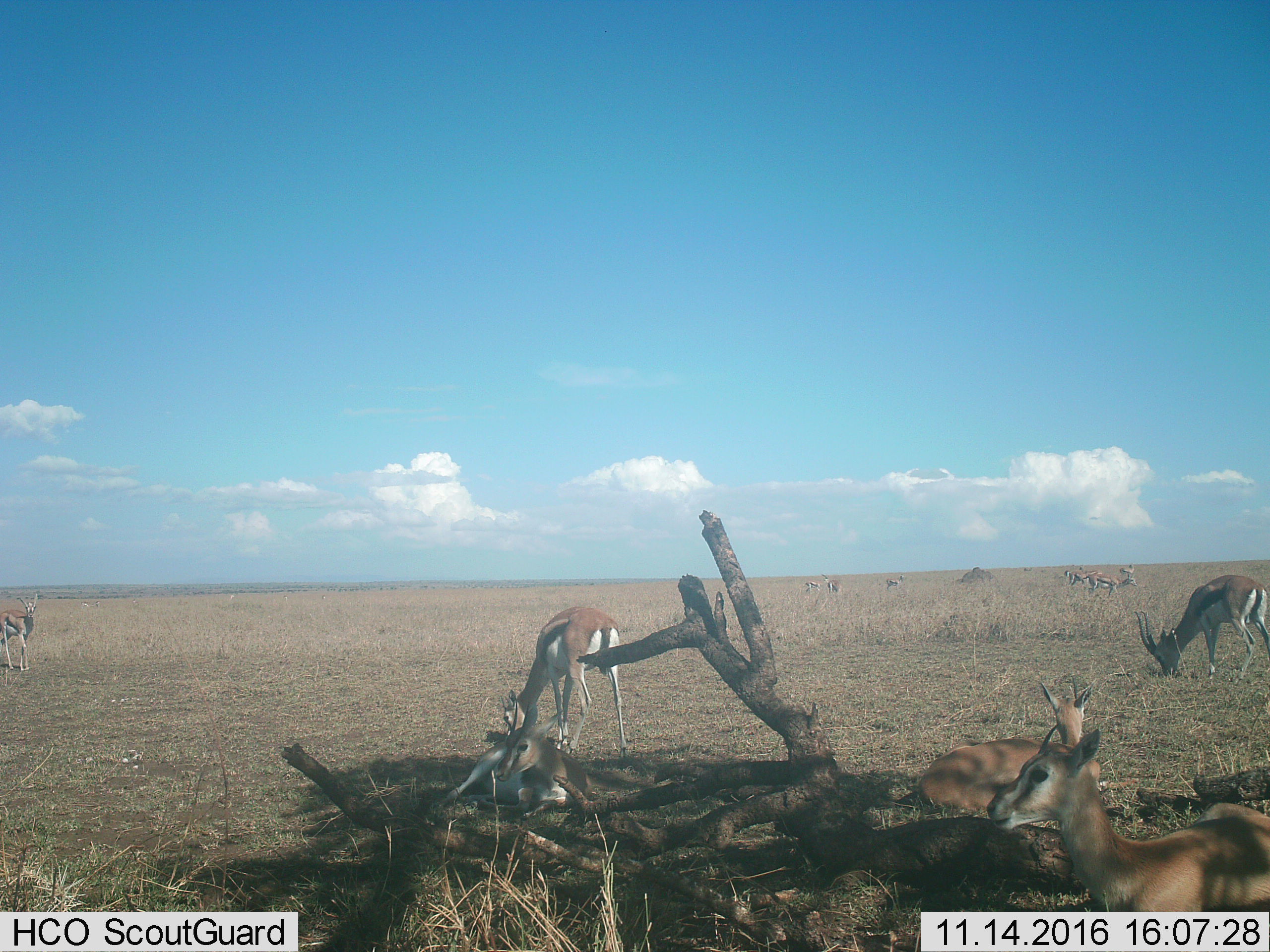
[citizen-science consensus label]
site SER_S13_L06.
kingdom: Animalia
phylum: Chordata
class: Mammalia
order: Artiodactyla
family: Bovidae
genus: Eudorcas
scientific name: Eudorcas thomsonii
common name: thomson's gazelle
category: gazellethomsons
Gazellethomsons (thomson's gazelle) (Eudorcas thomsonii), count 11-50. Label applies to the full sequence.